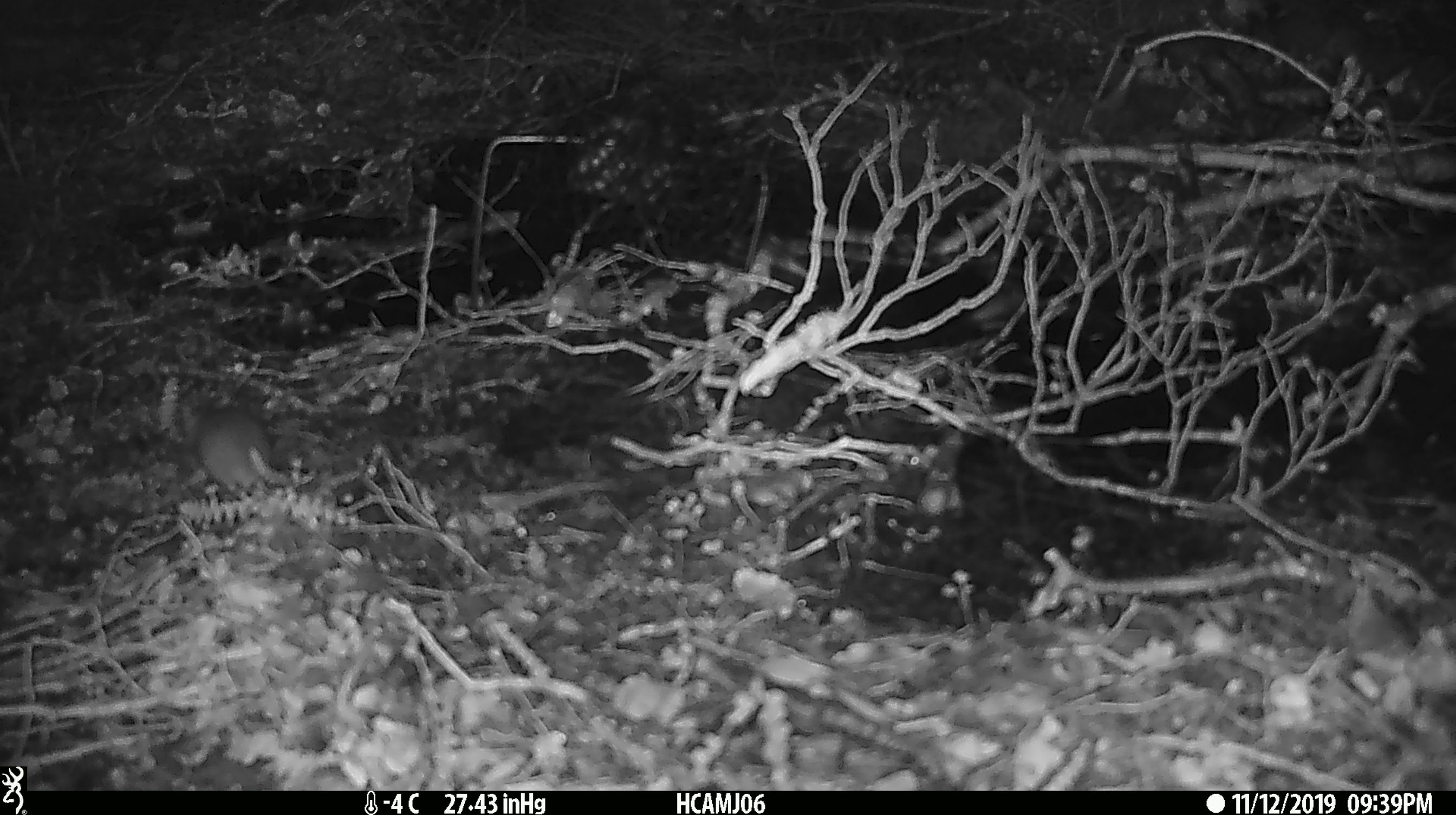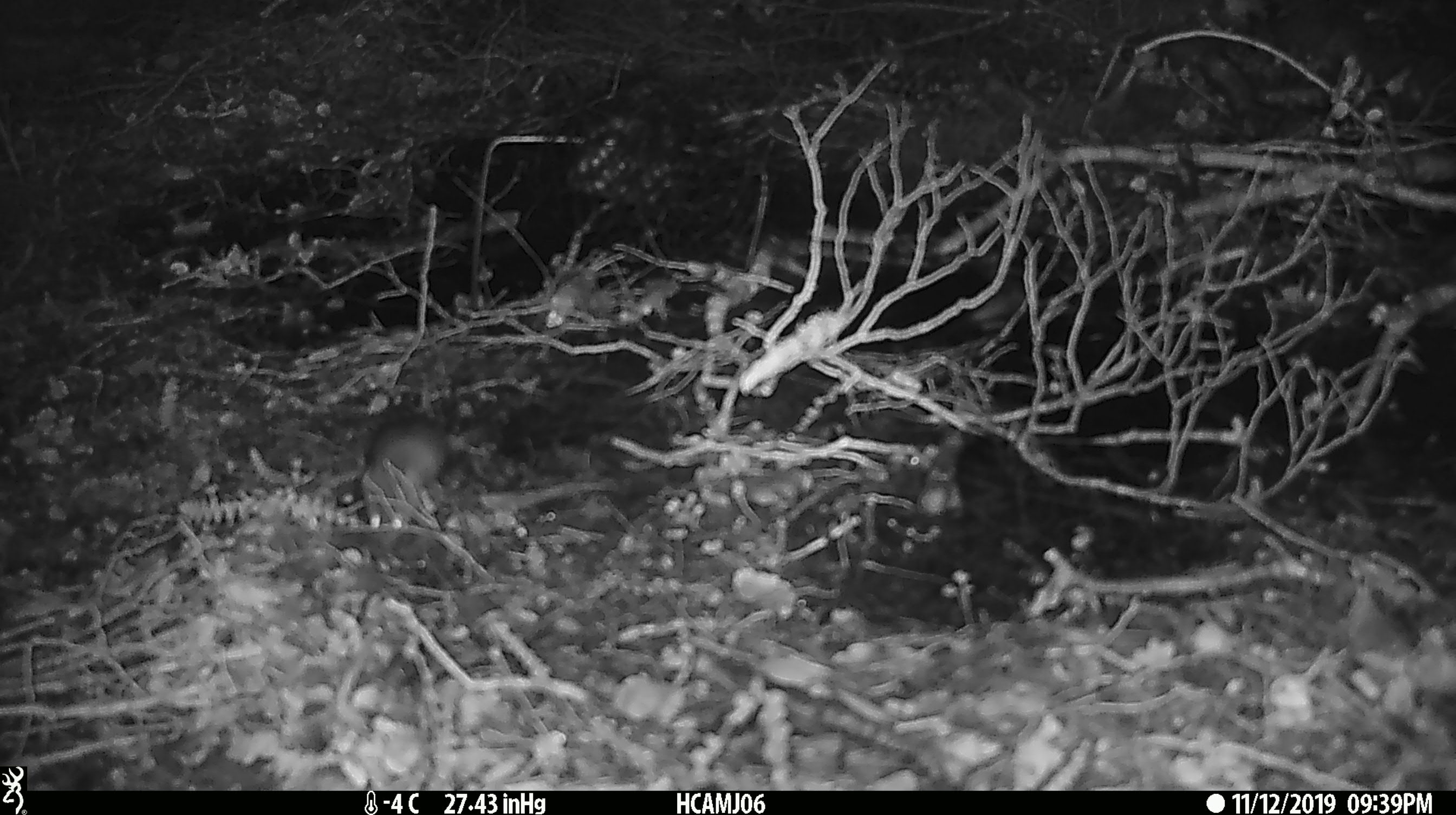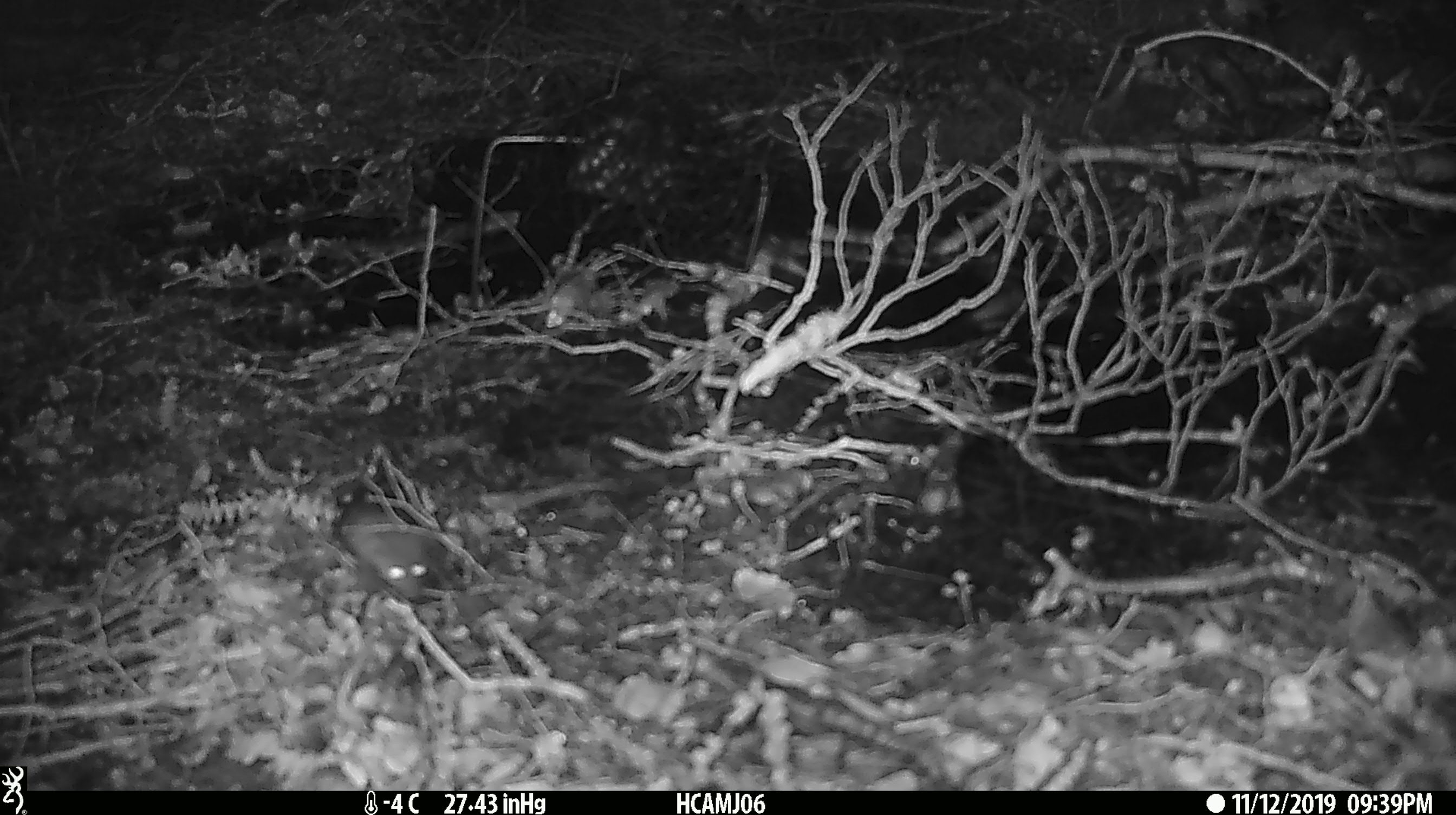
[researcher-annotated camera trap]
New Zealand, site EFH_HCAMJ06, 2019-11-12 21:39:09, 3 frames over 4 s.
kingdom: Animalia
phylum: Chordata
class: Mammalia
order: Rodentia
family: Muridae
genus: Mus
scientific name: Mus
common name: mouse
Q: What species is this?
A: Mouse (Mus).